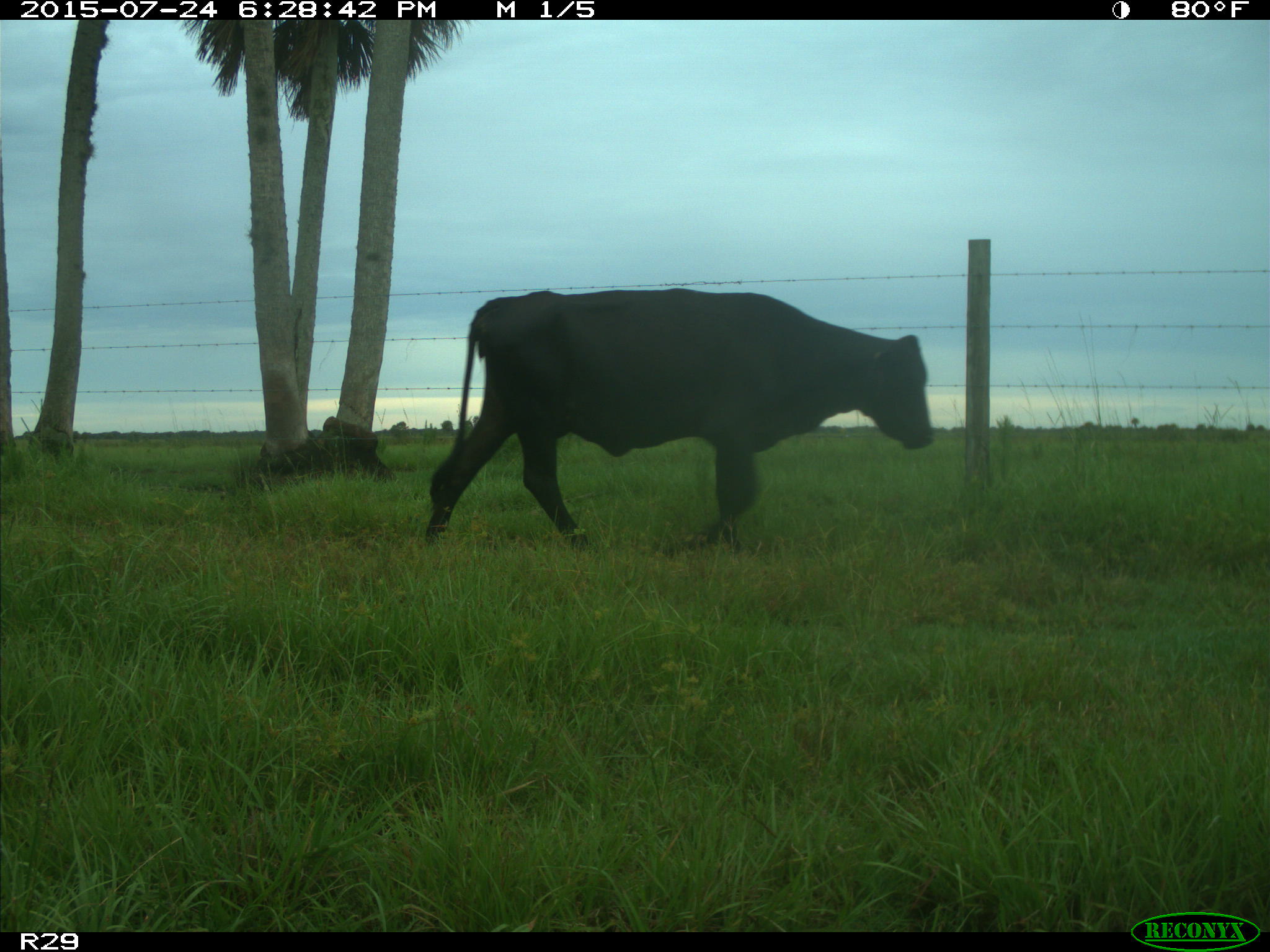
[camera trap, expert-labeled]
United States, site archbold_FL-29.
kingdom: Animalia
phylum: Chordata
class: Mammalia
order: Artiodactyla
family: Bovidae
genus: Bos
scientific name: Bos taurus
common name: domestic cow